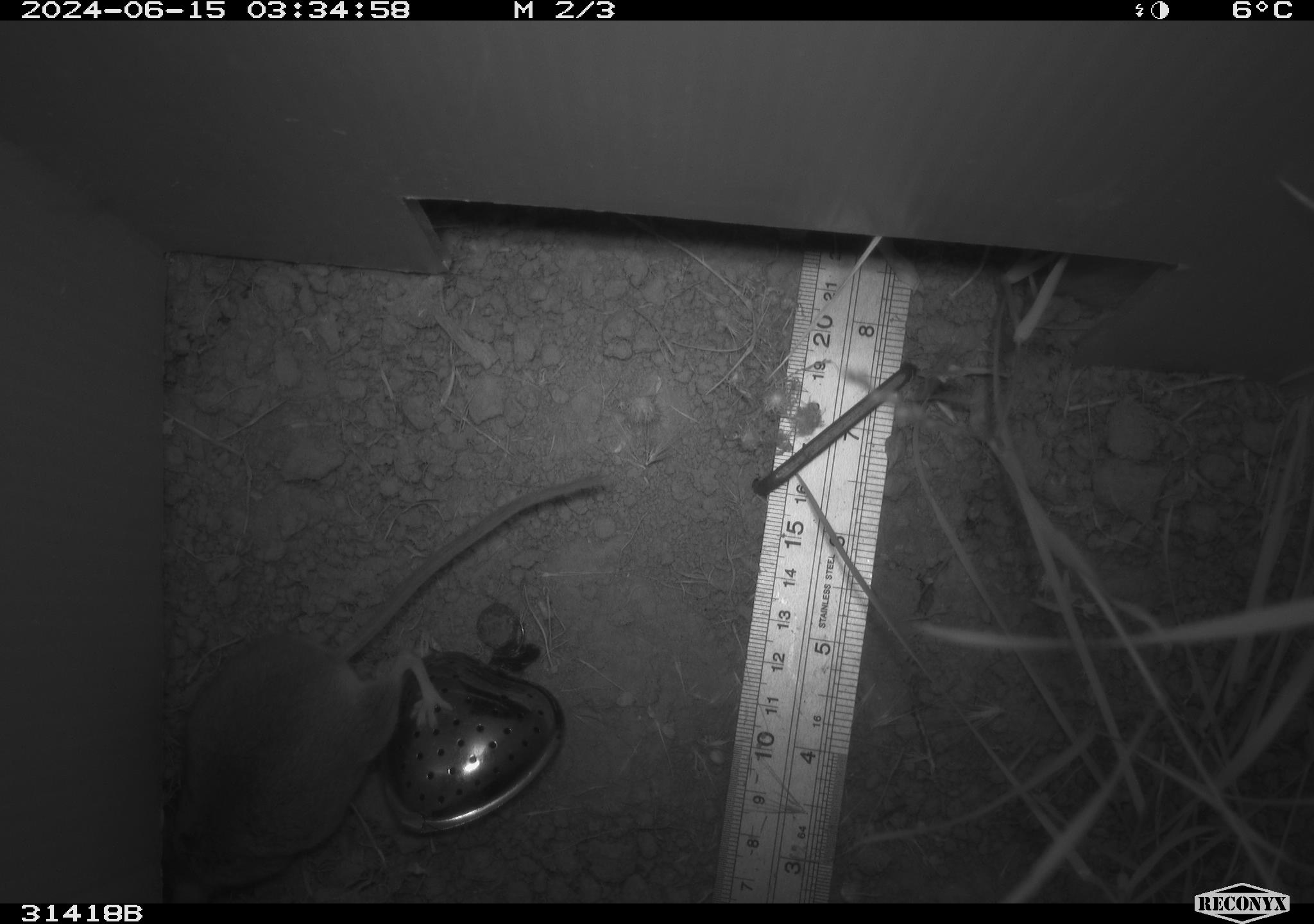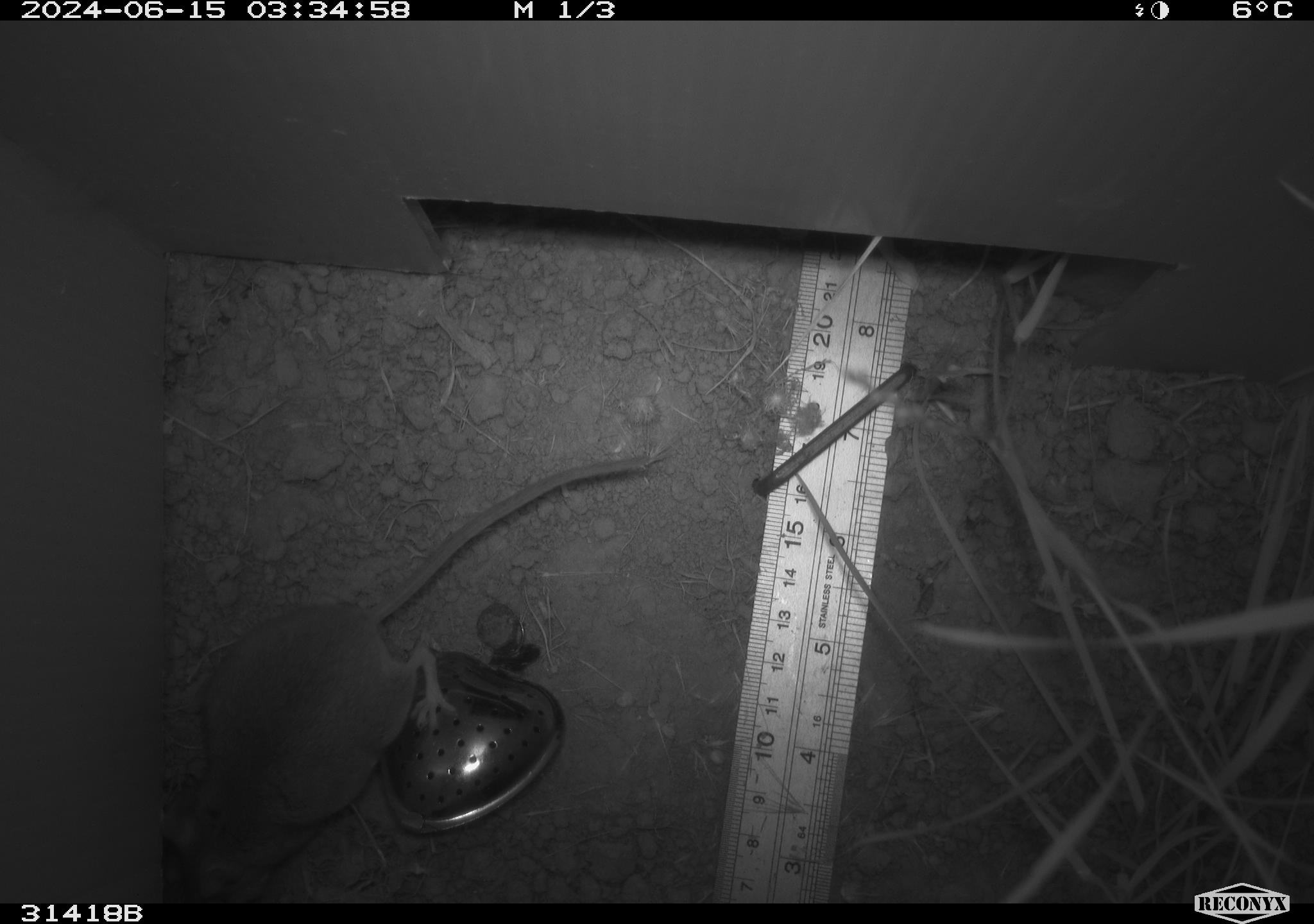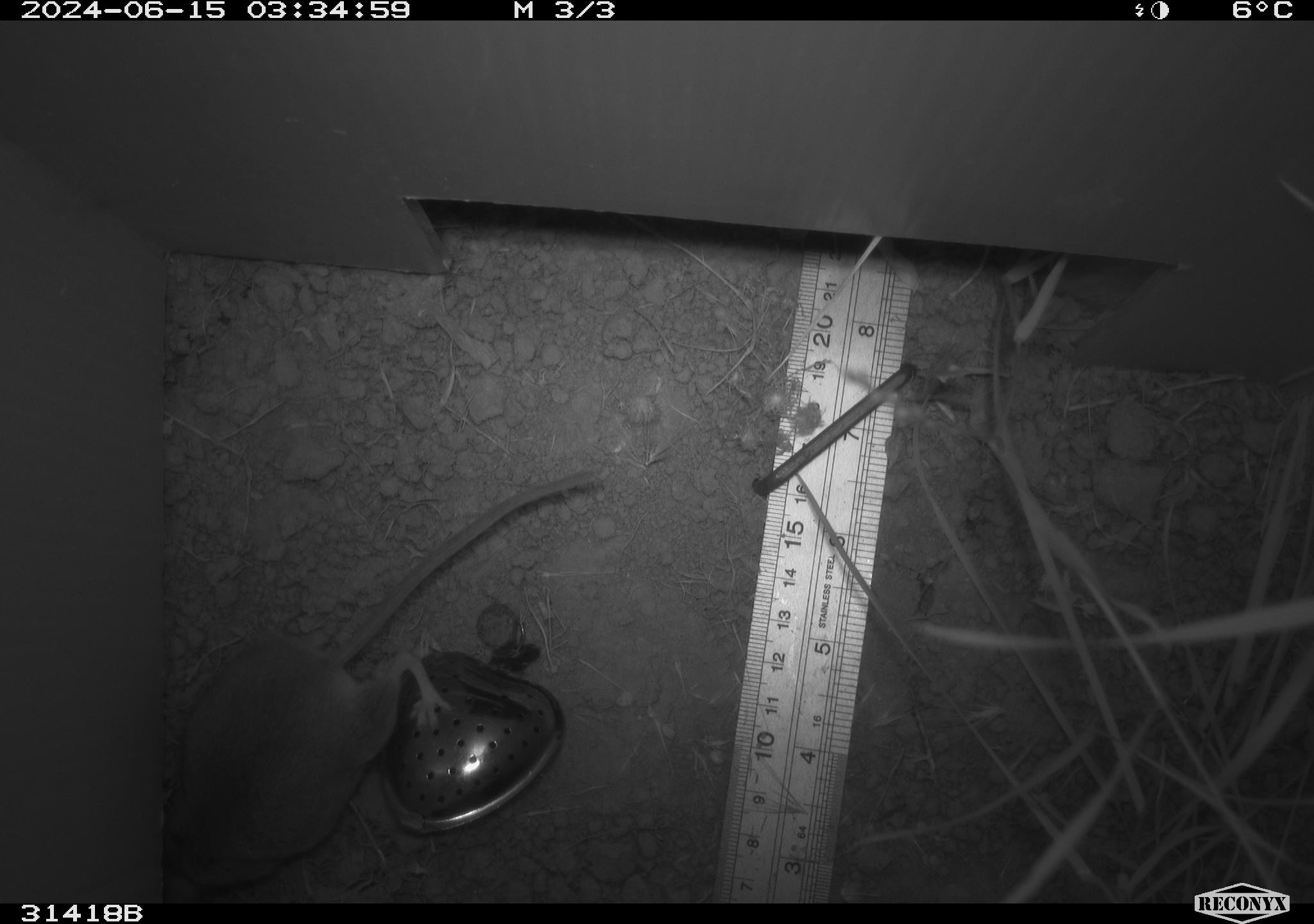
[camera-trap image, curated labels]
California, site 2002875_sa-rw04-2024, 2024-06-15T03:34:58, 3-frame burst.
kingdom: Animalia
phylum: Chordata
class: Mammalia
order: Rodentia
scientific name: Rodentia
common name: mouse species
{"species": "mouse species (Rodentia)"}